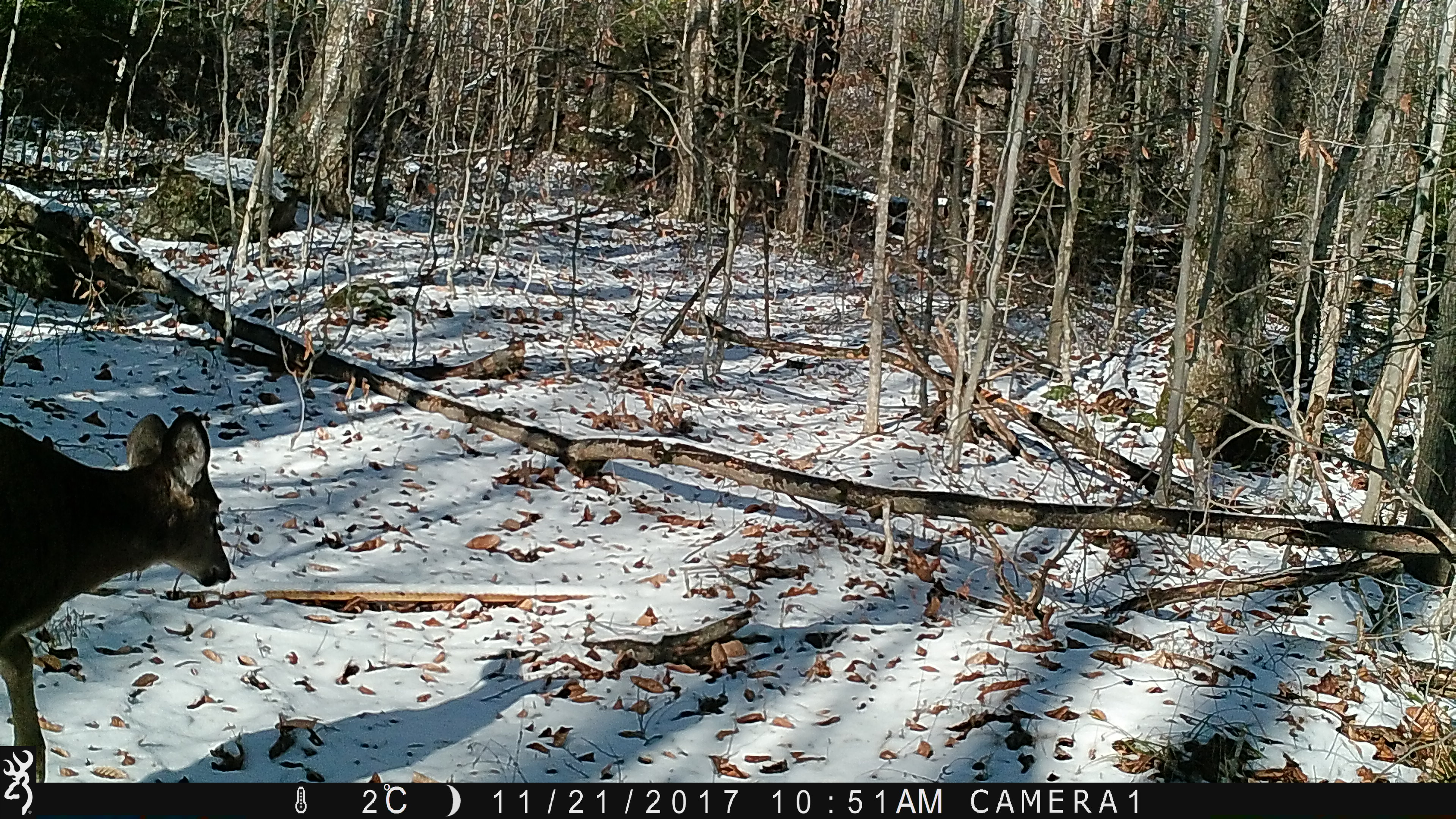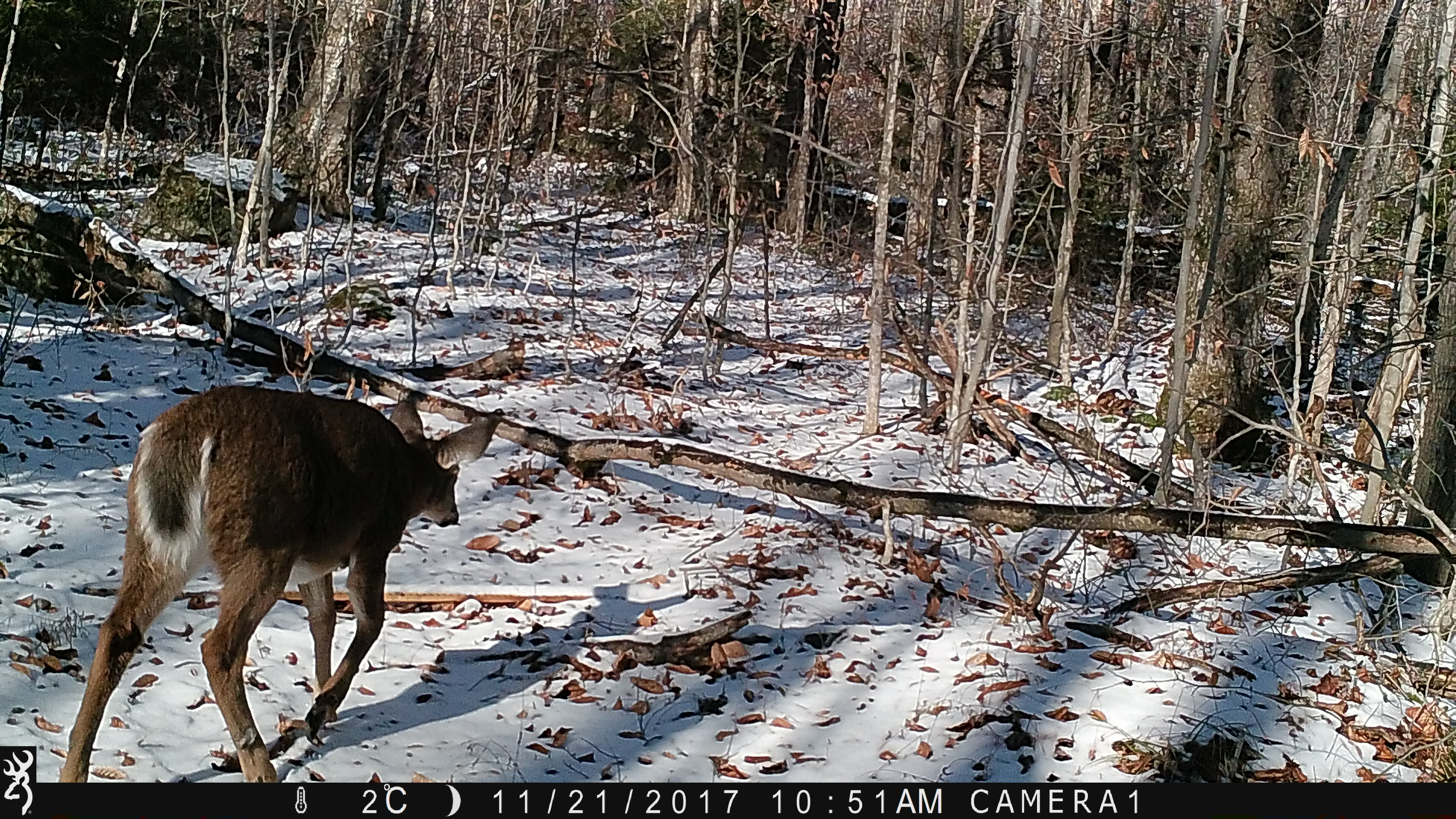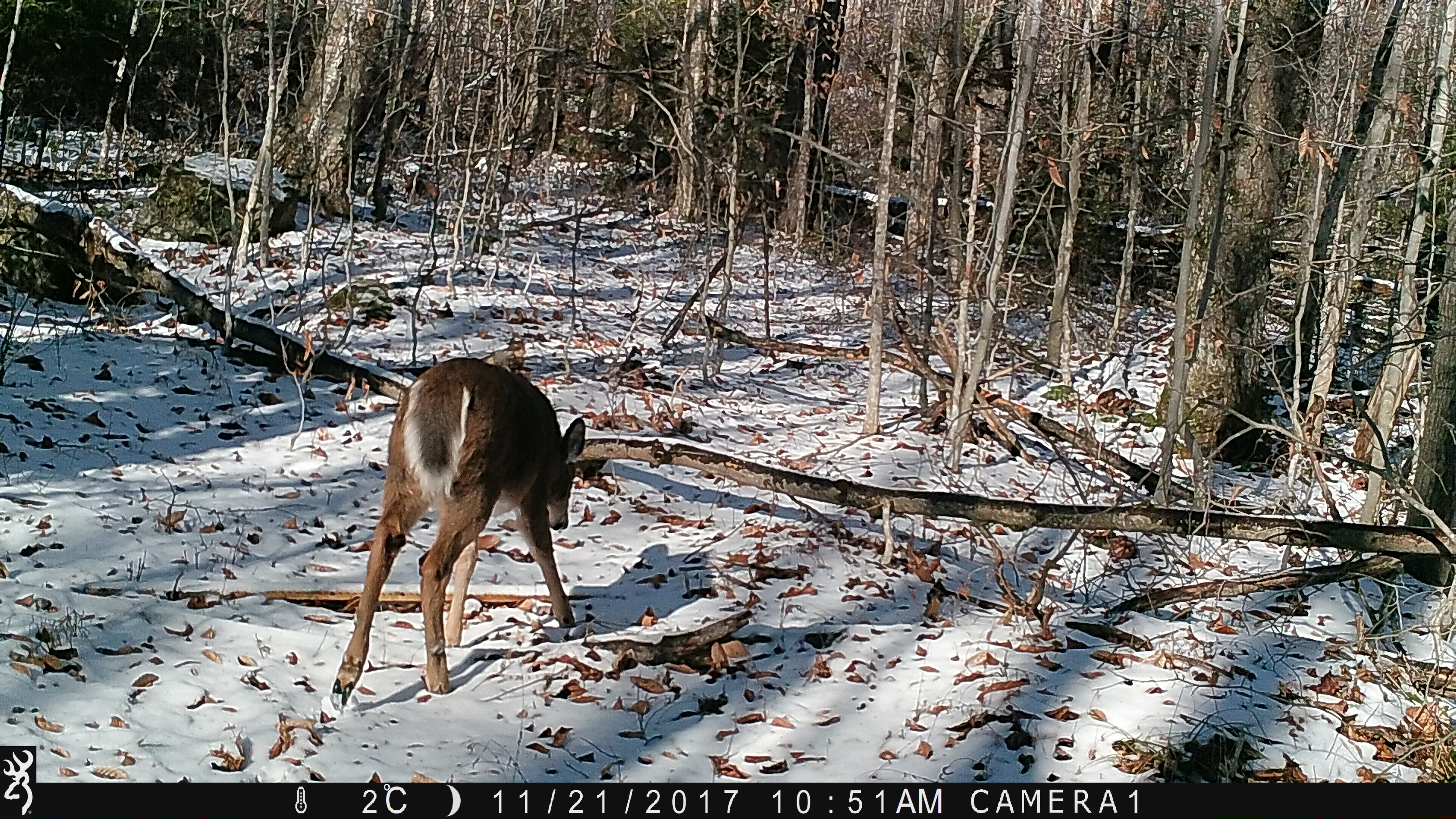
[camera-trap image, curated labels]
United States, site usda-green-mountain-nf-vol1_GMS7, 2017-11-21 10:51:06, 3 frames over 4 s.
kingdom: Animalia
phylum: Chordata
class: Mammalia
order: Artiodactyla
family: Cervidae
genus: Odocoileus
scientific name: Odocoileus virginianus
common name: white-tailed deer